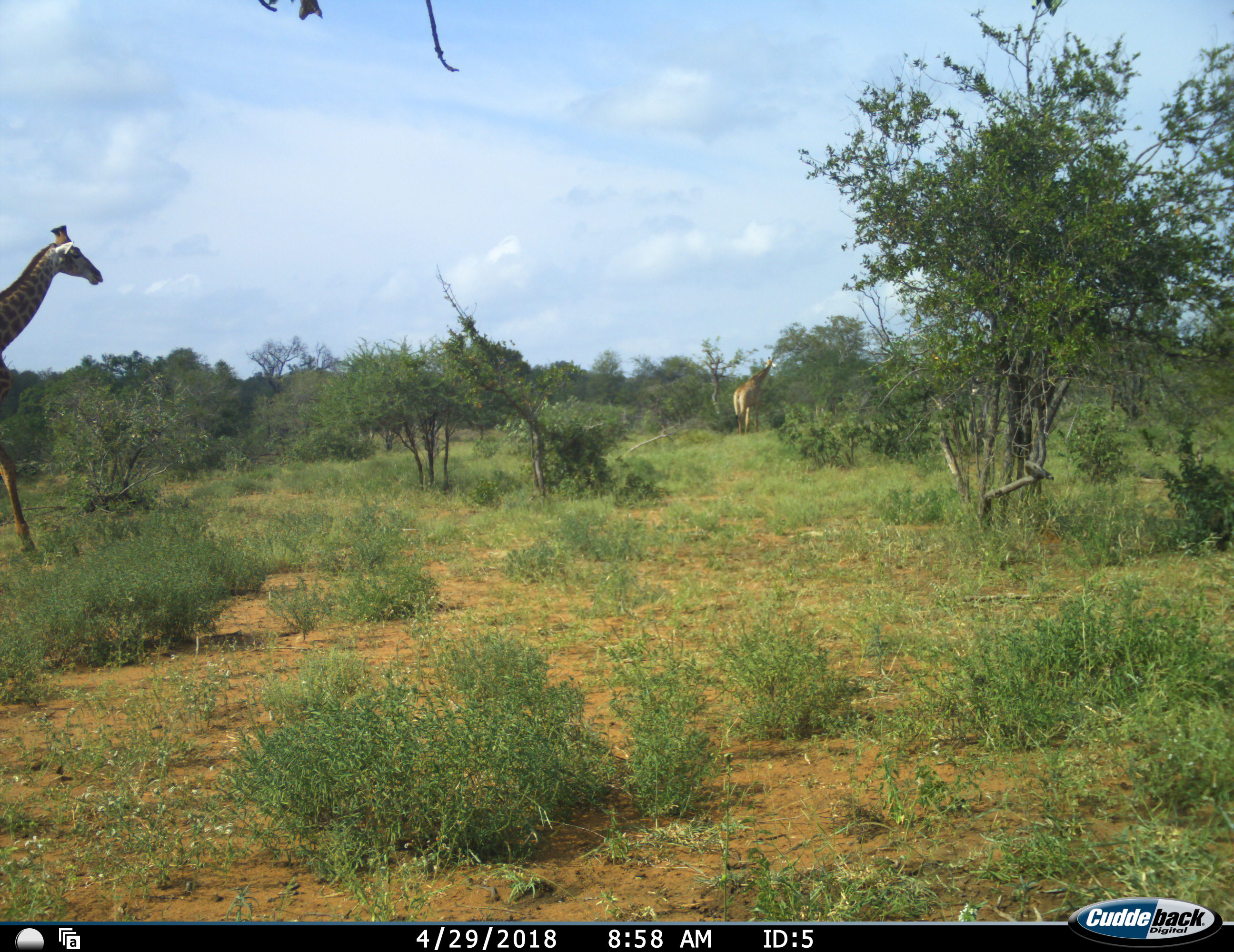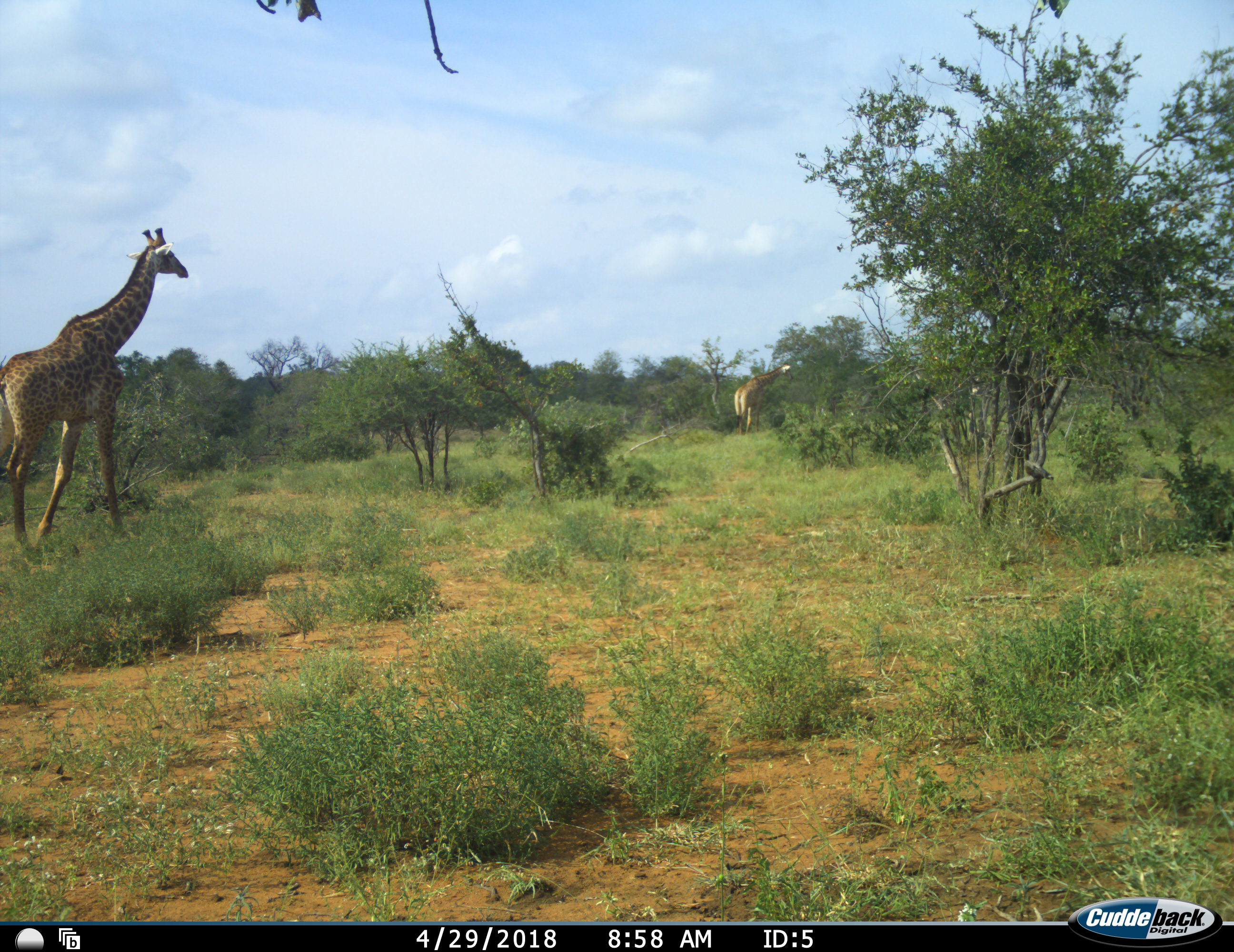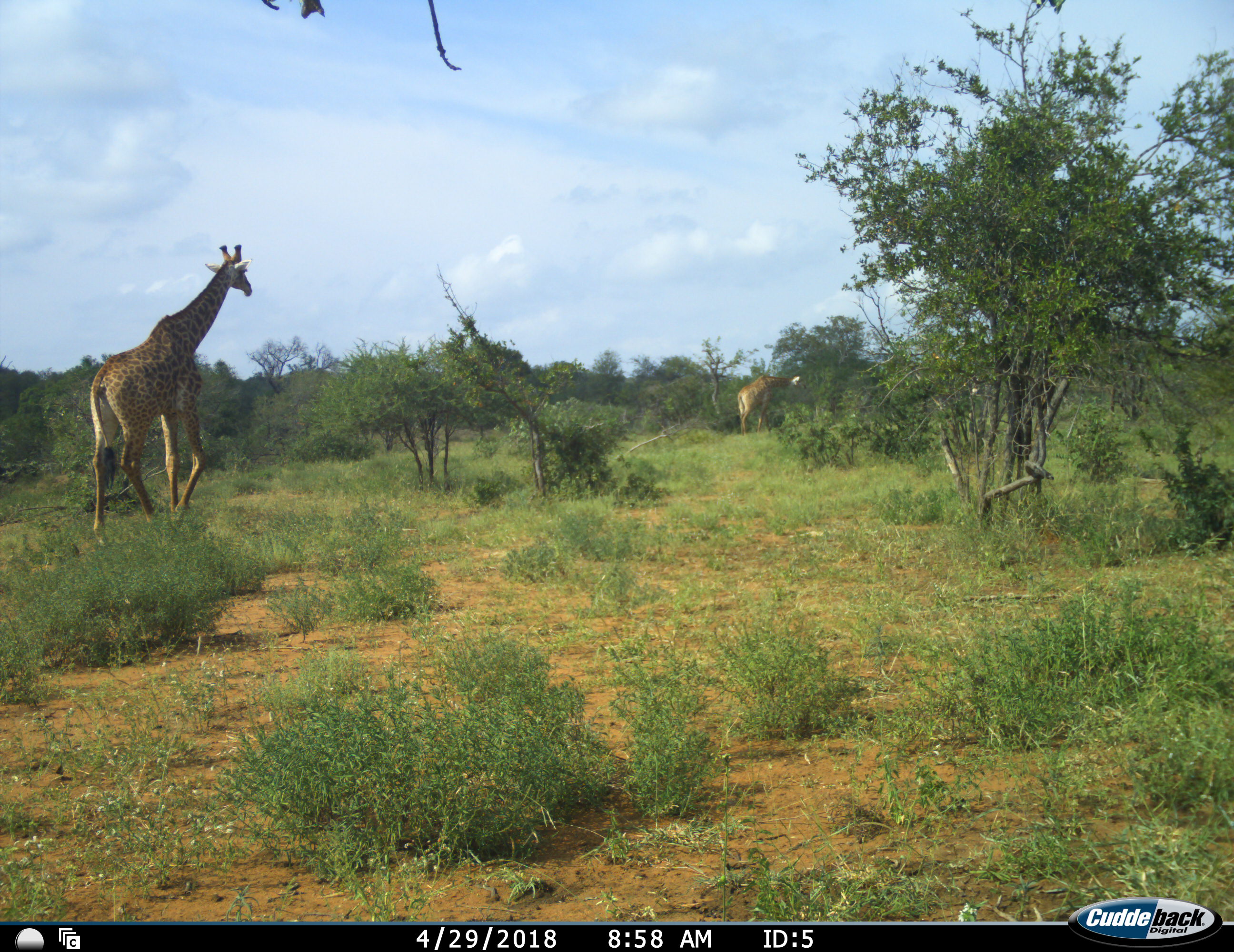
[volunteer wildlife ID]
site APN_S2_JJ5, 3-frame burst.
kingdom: Animalia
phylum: Chordata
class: Mammalia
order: Artiodactyla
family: Giraffidae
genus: Giraffa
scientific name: Giraffa camelopardalis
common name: giraffe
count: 2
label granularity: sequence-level